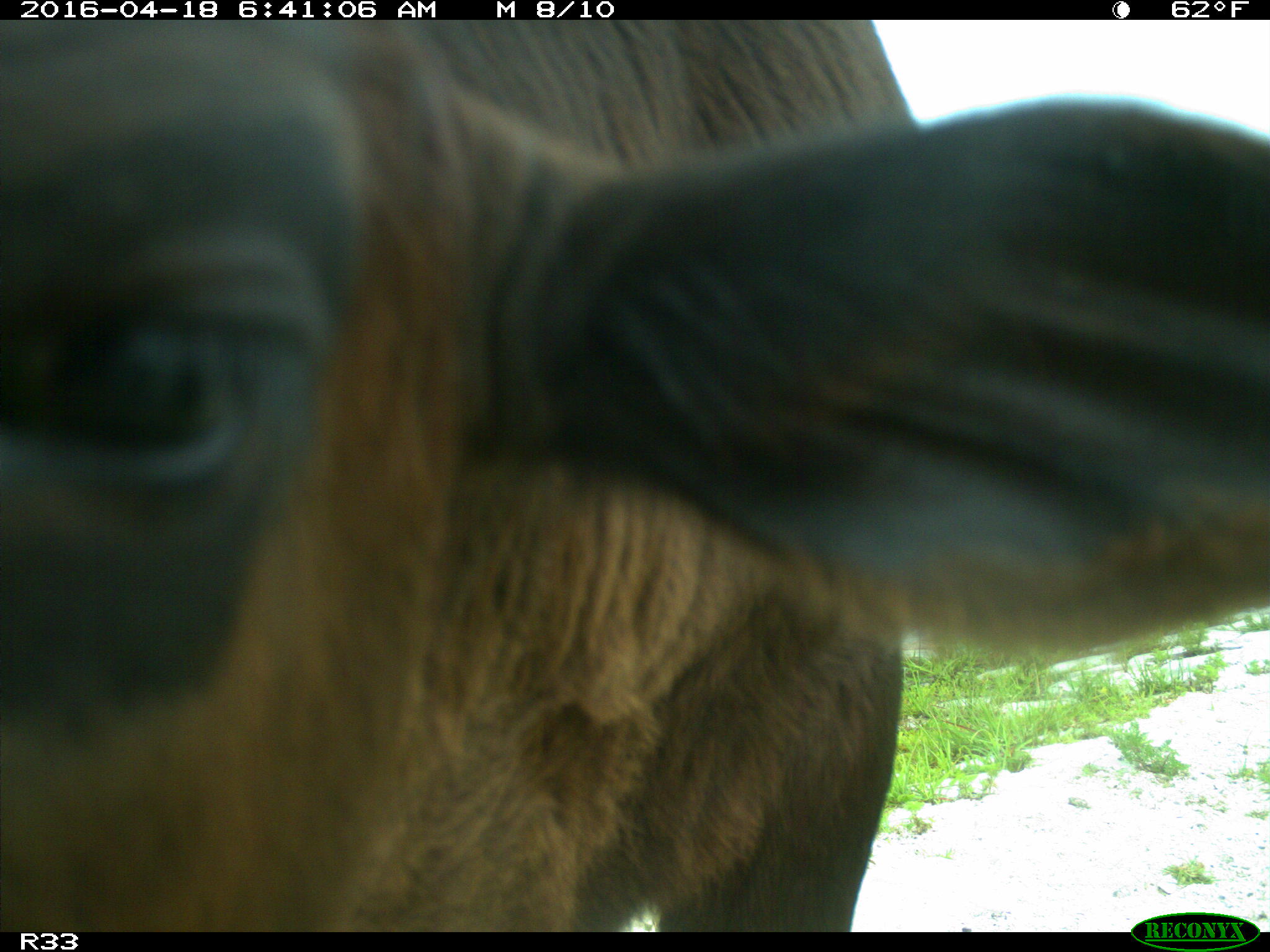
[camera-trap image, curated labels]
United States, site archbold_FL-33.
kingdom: Animalia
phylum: Chordata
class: Mammalia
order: Artiodactyla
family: Bovidae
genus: Bos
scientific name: Bos taurus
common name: domestic cow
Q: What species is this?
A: Bos taurus (domestic cow).